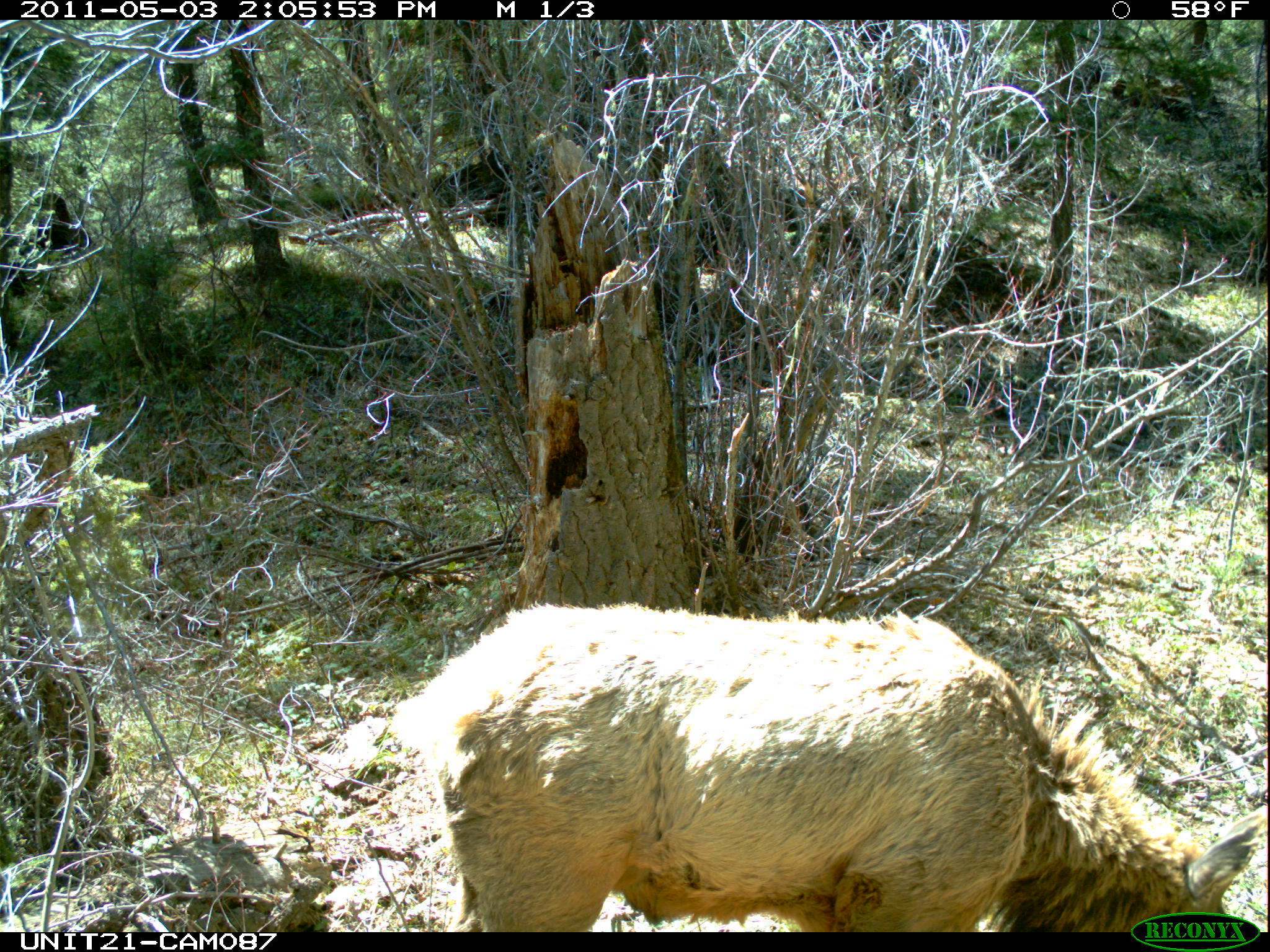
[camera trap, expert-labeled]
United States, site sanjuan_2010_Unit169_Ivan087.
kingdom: Animalia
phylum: Chordata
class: Mammalia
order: Artiodactyla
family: Cervidae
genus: Cervus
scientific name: Cervus elaphus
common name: red deer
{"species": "Cervus elaphus (red deer)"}